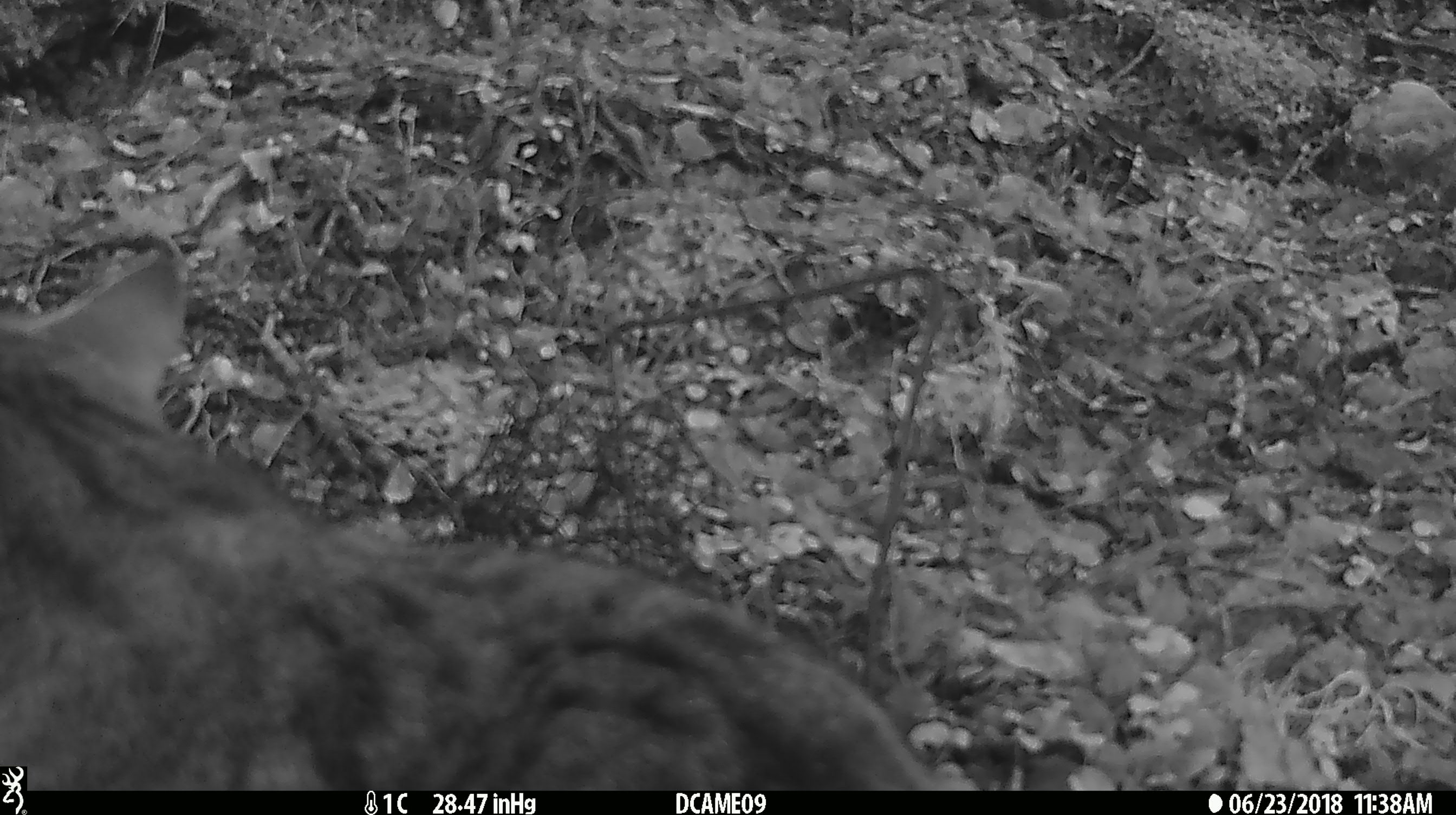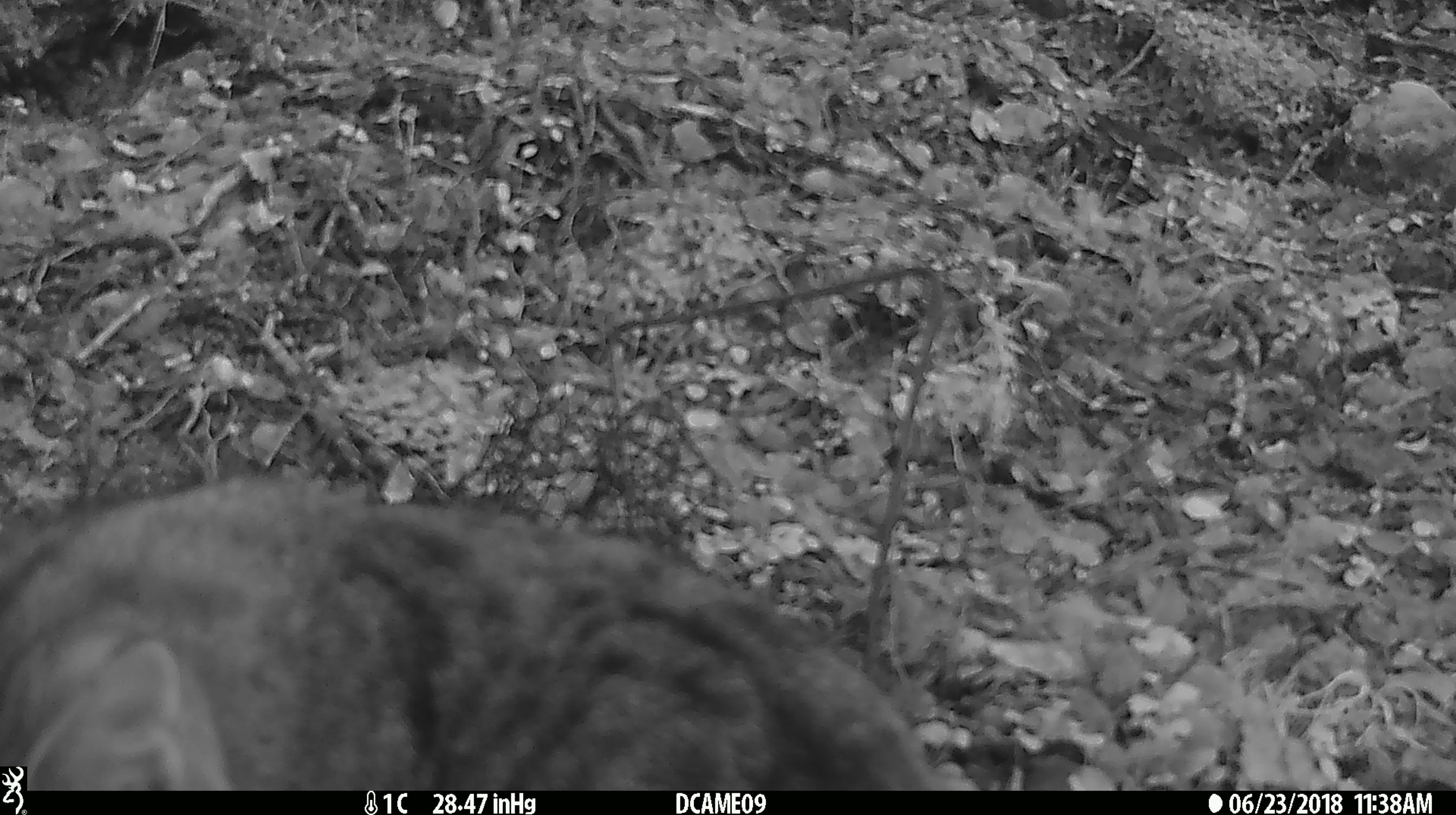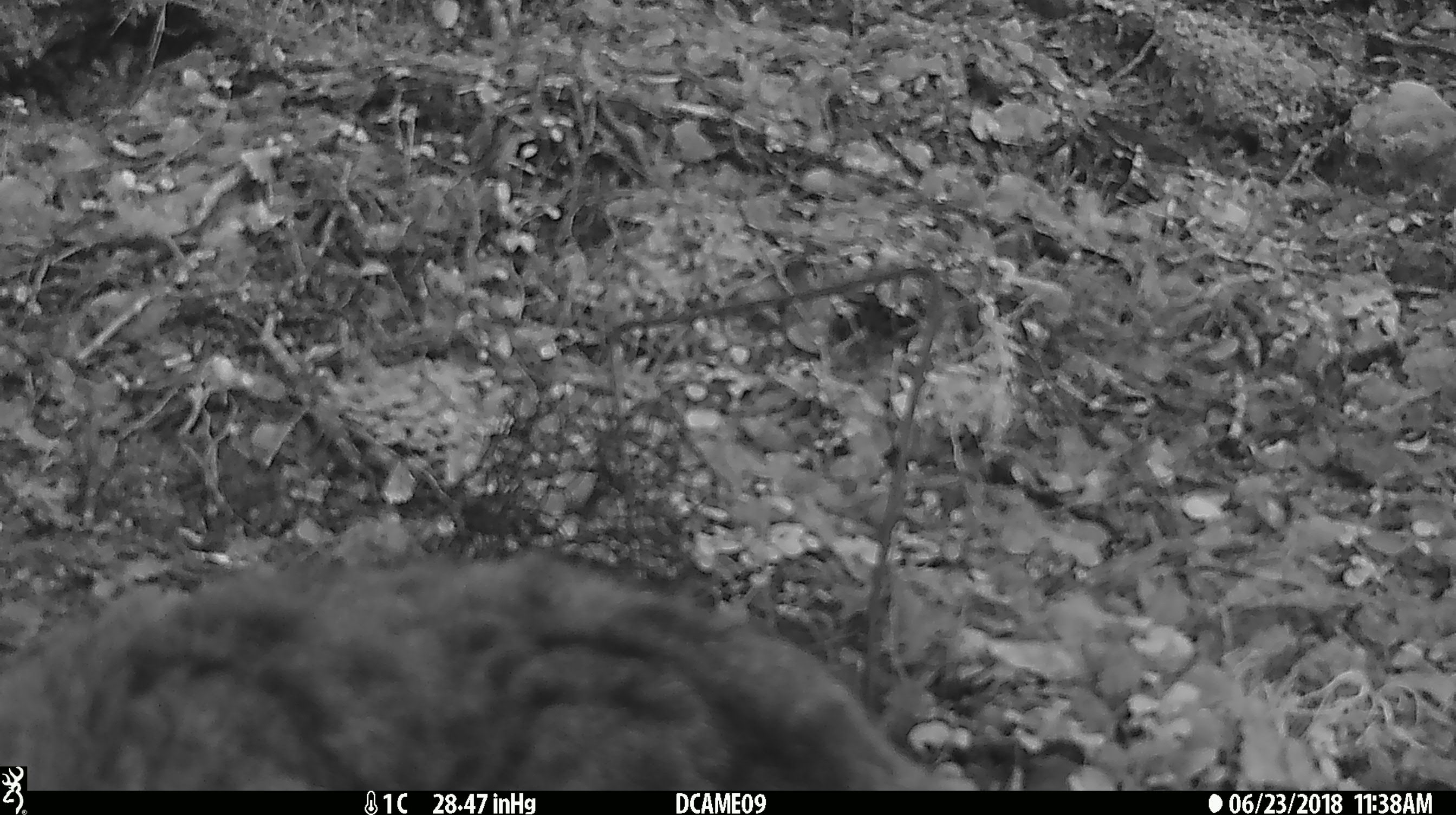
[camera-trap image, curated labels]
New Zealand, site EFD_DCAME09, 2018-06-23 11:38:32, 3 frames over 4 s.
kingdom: Animalia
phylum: Chordata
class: Mammalia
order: Carnivora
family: Felidae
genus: Felis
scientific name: Felis catus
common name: domestic cat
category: cat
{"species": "cat (domestic cat) (Felis catus)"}